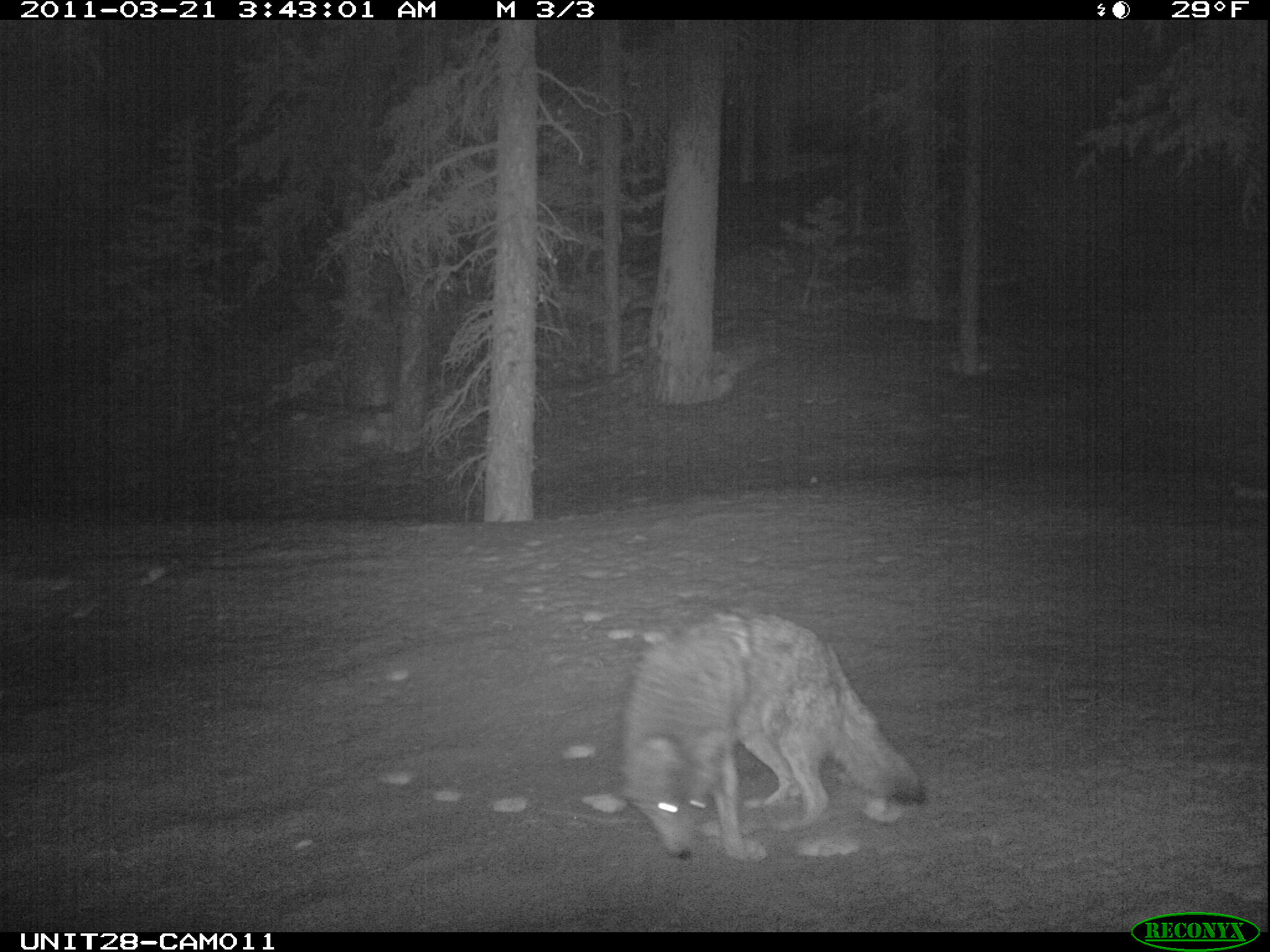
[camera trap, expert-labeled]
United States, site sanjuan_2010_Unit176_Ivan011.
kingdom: Animalia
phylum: Chordata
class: Mammalia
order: Carnivora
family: Canidae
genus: Canis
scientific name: Canis latrans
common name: coyote